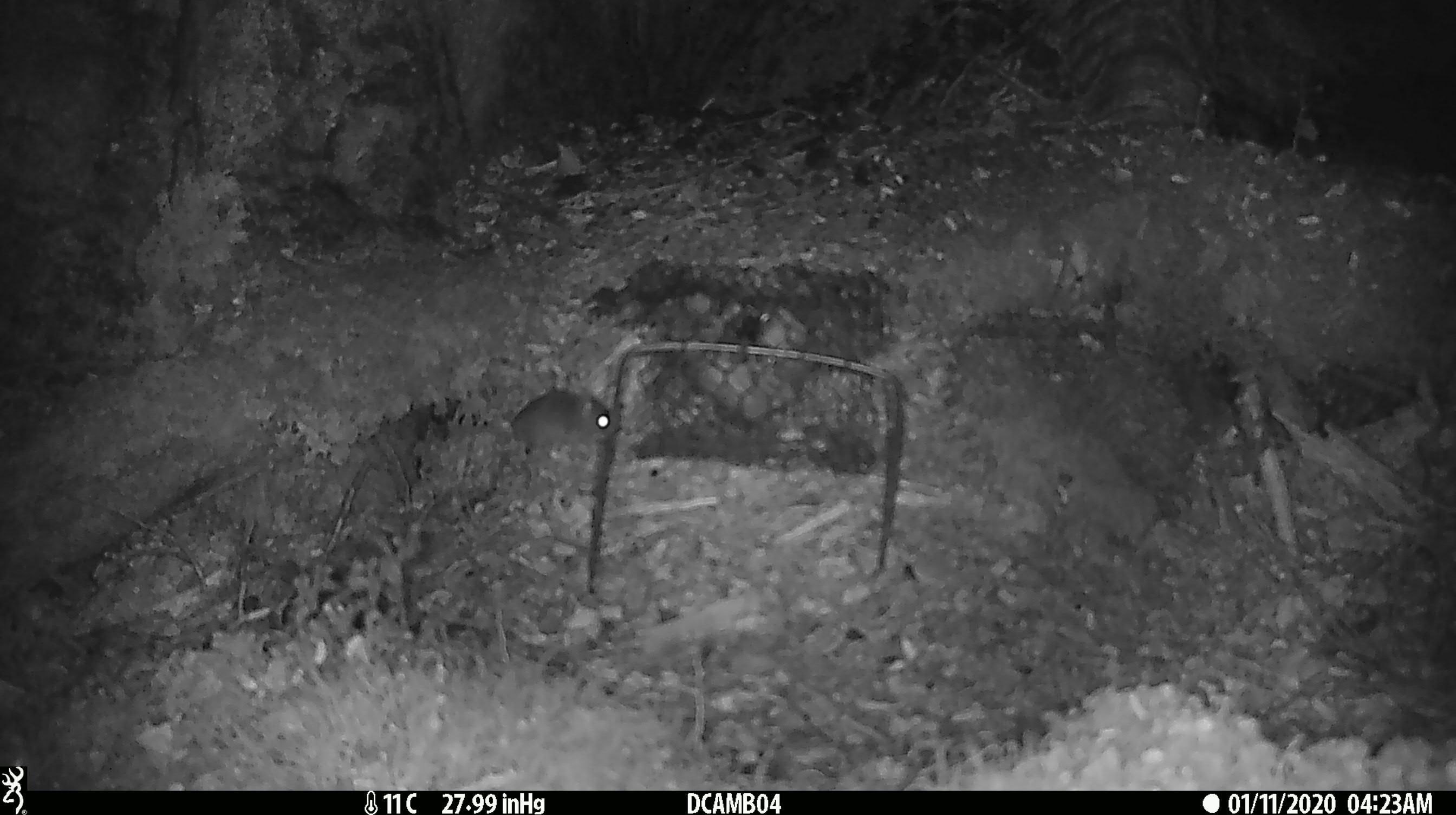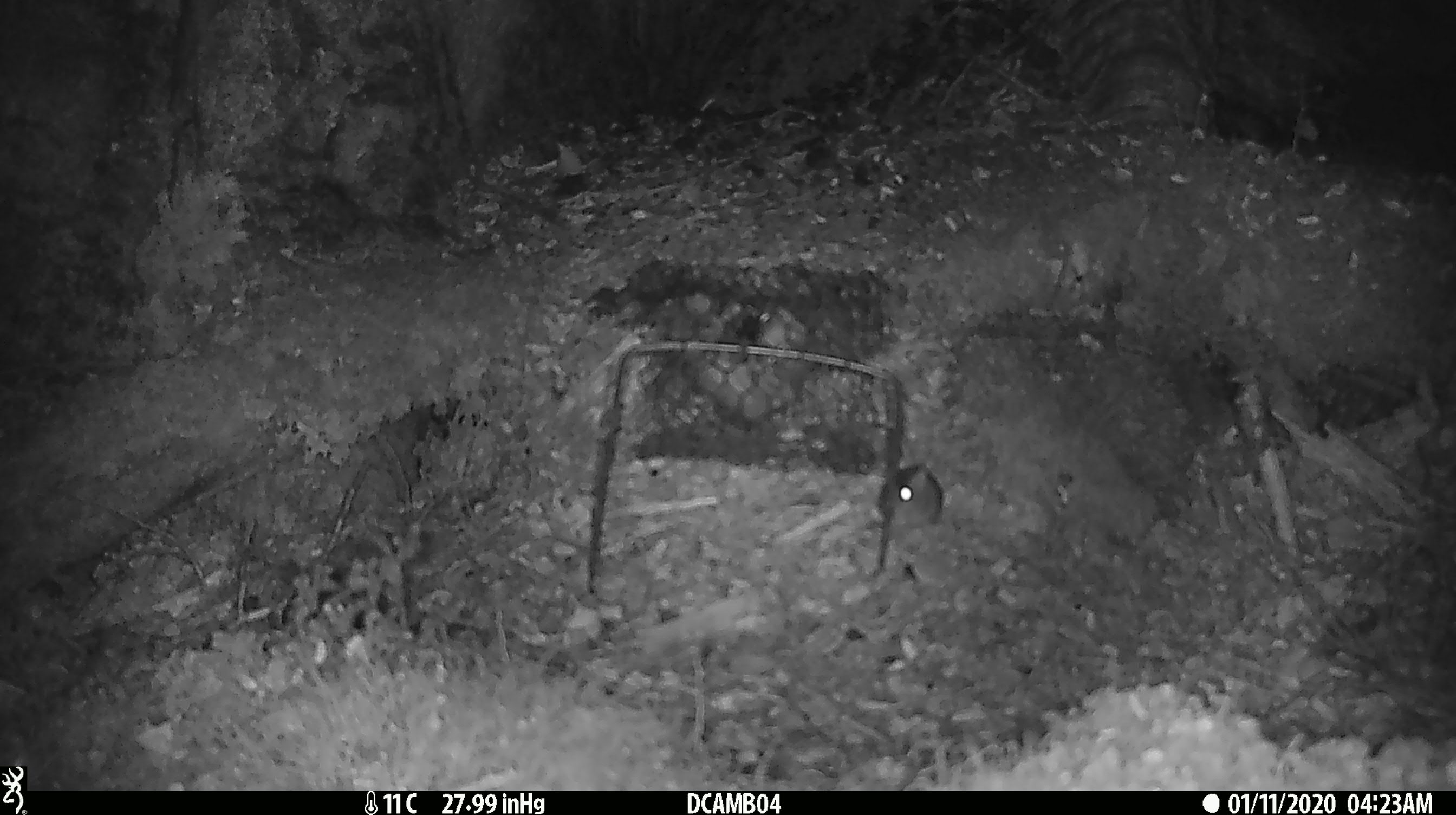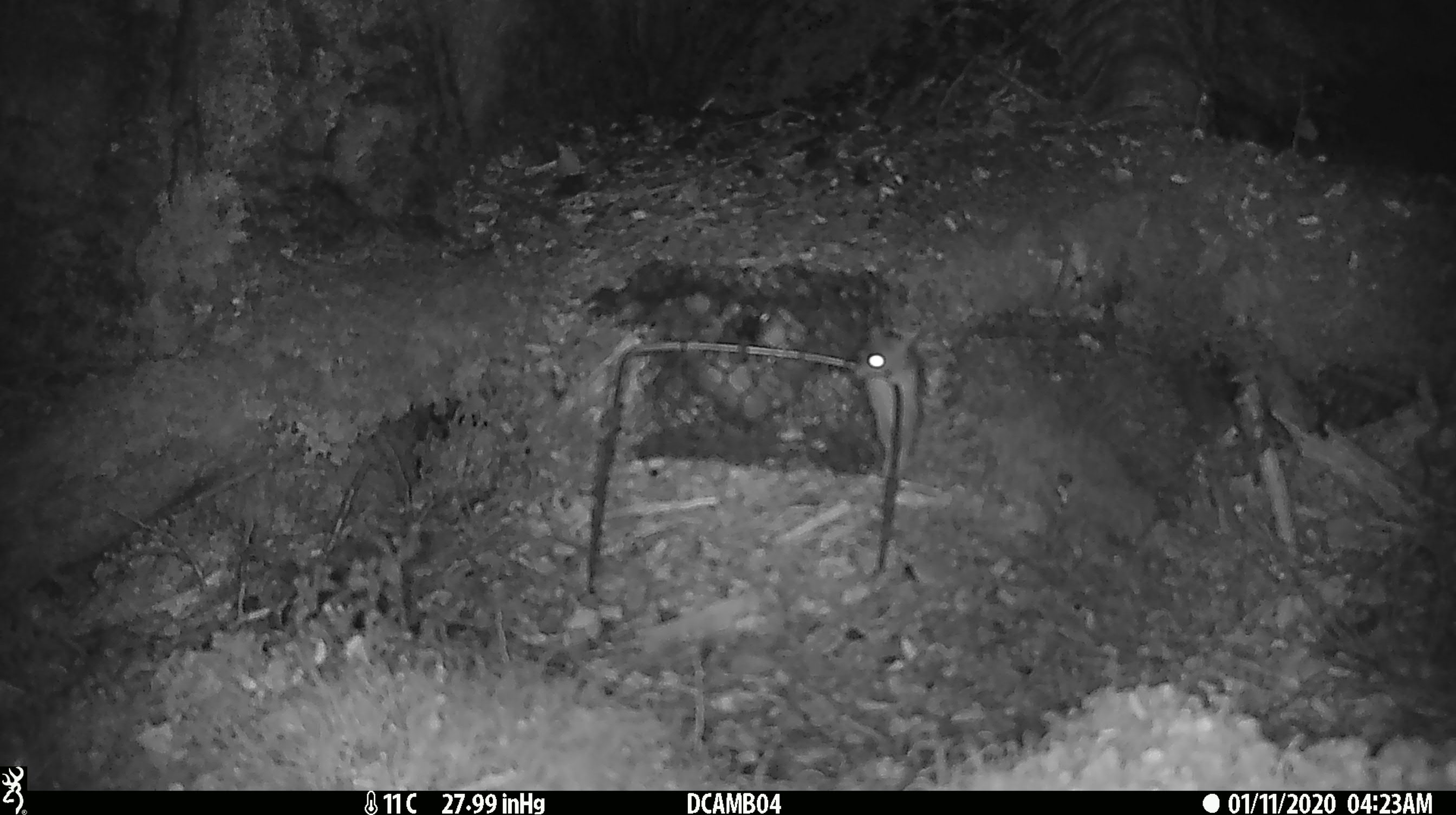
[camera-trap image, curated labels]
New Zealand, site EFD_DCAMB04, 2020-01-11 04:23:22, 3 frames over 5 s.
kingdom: Animalia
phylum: Chordata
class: Mammalia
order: Rodentia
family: Muridae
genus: Mus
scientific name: Mus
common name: mouse